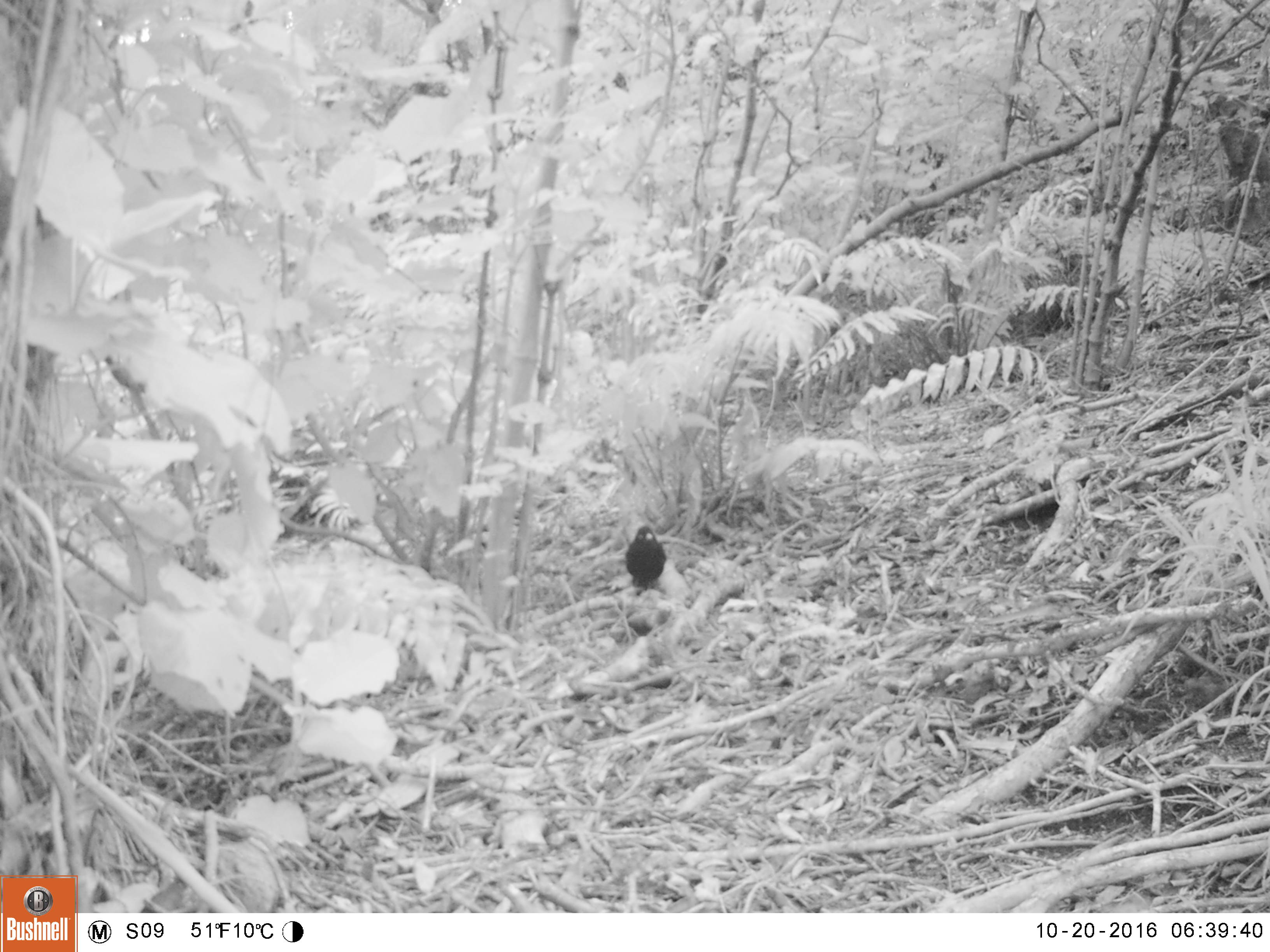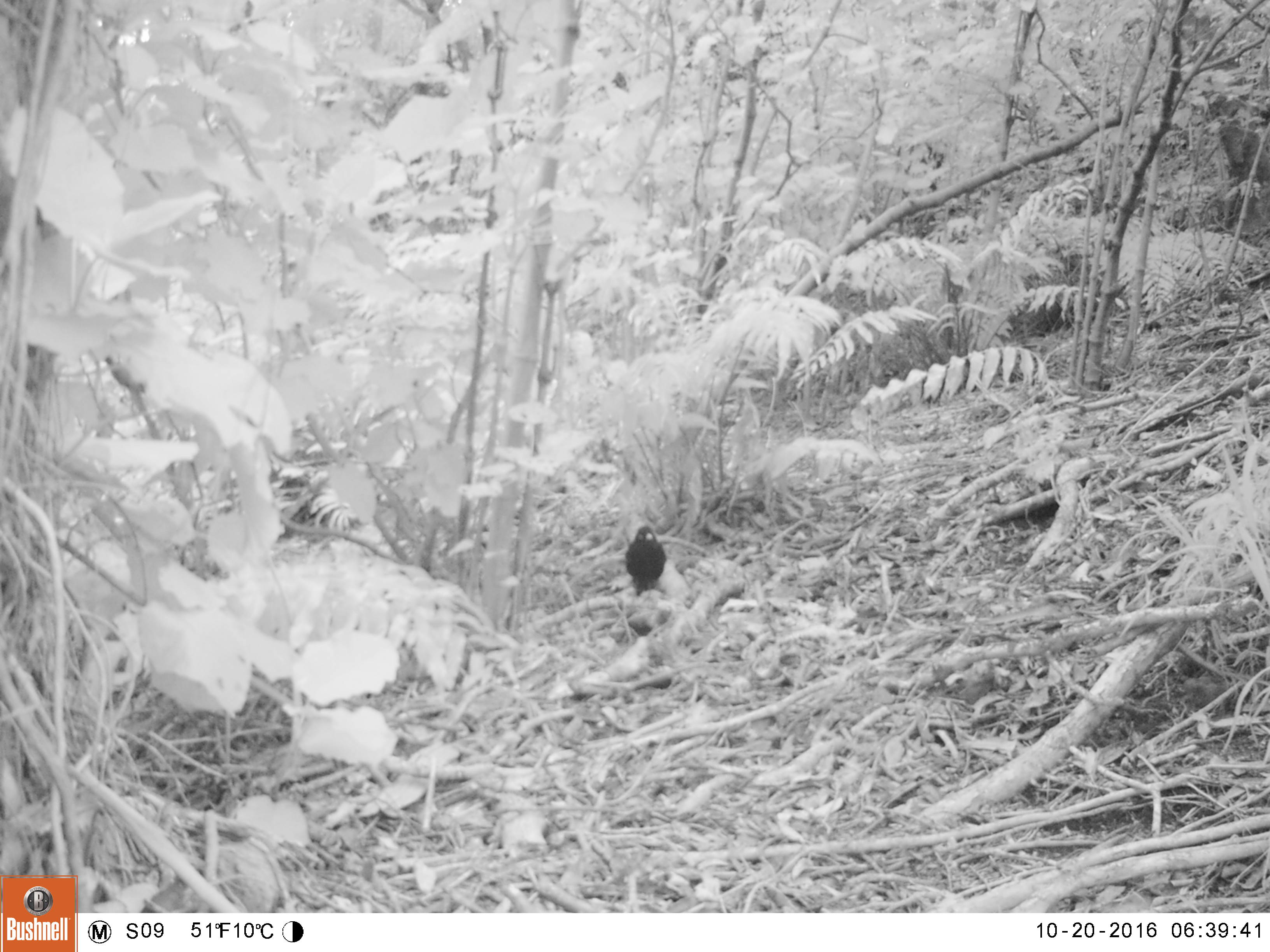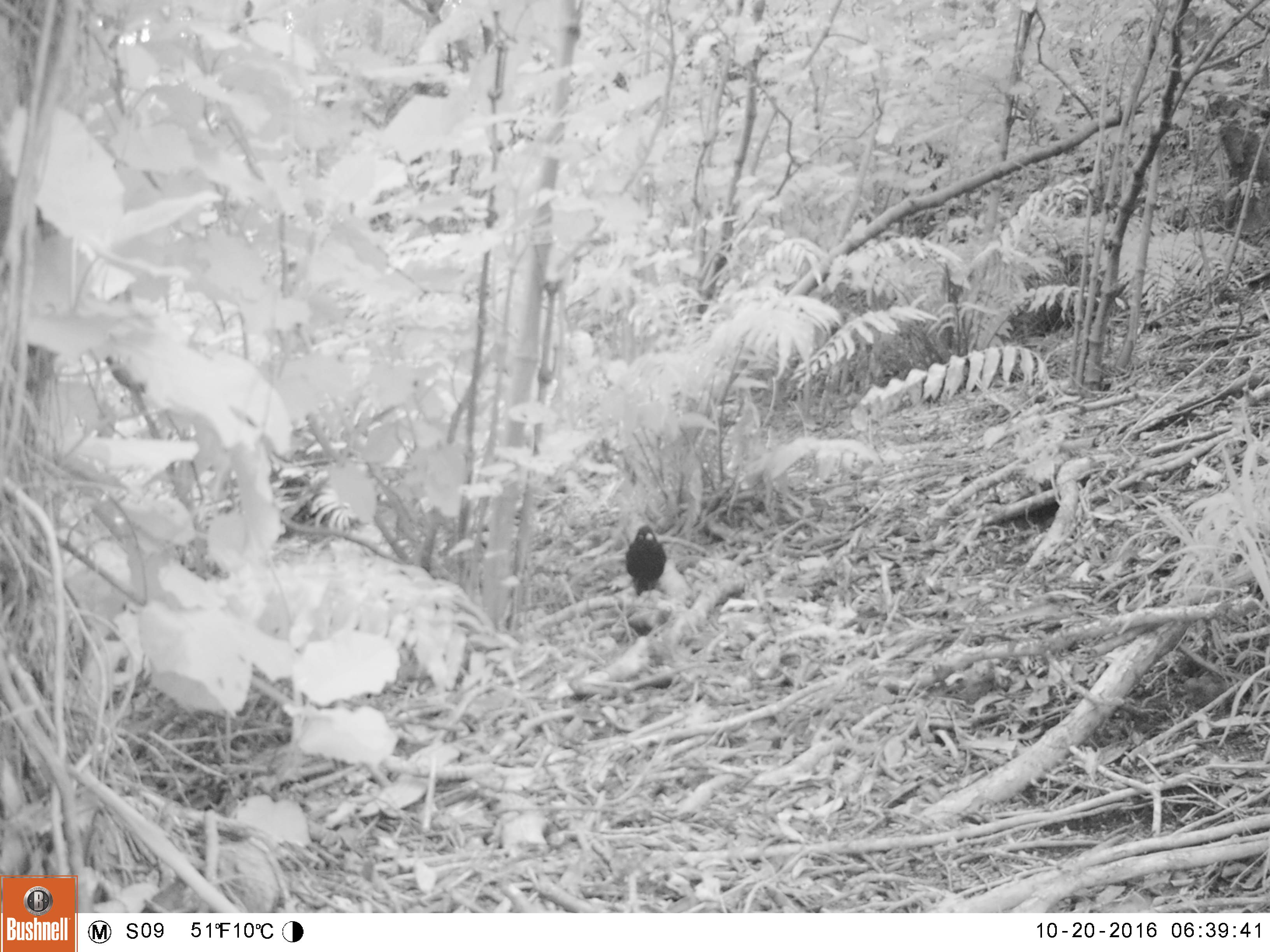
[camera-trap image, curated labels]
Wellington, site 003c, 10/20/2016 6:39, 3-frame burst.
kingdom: Animalia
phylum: Chordata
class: Aves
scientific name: Aves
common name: bird